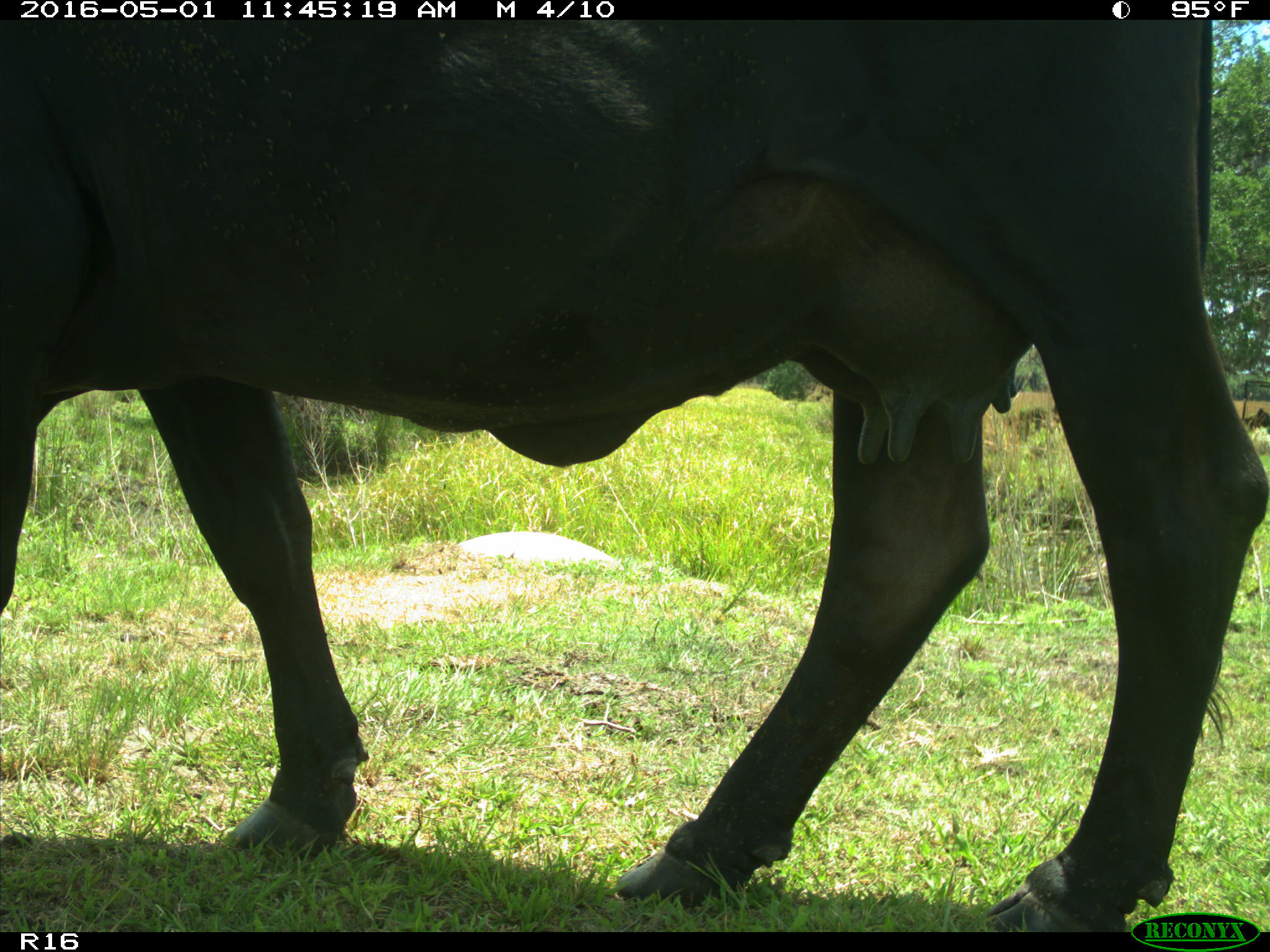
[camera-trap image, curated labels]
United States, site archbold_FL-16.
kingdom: Animalia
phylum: Chordata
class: Mammalia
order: Artiodactyla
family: Bovidae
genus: Bos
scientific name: Bos taurus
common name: domestic cow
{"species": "Bos taurus (domestic cow)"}